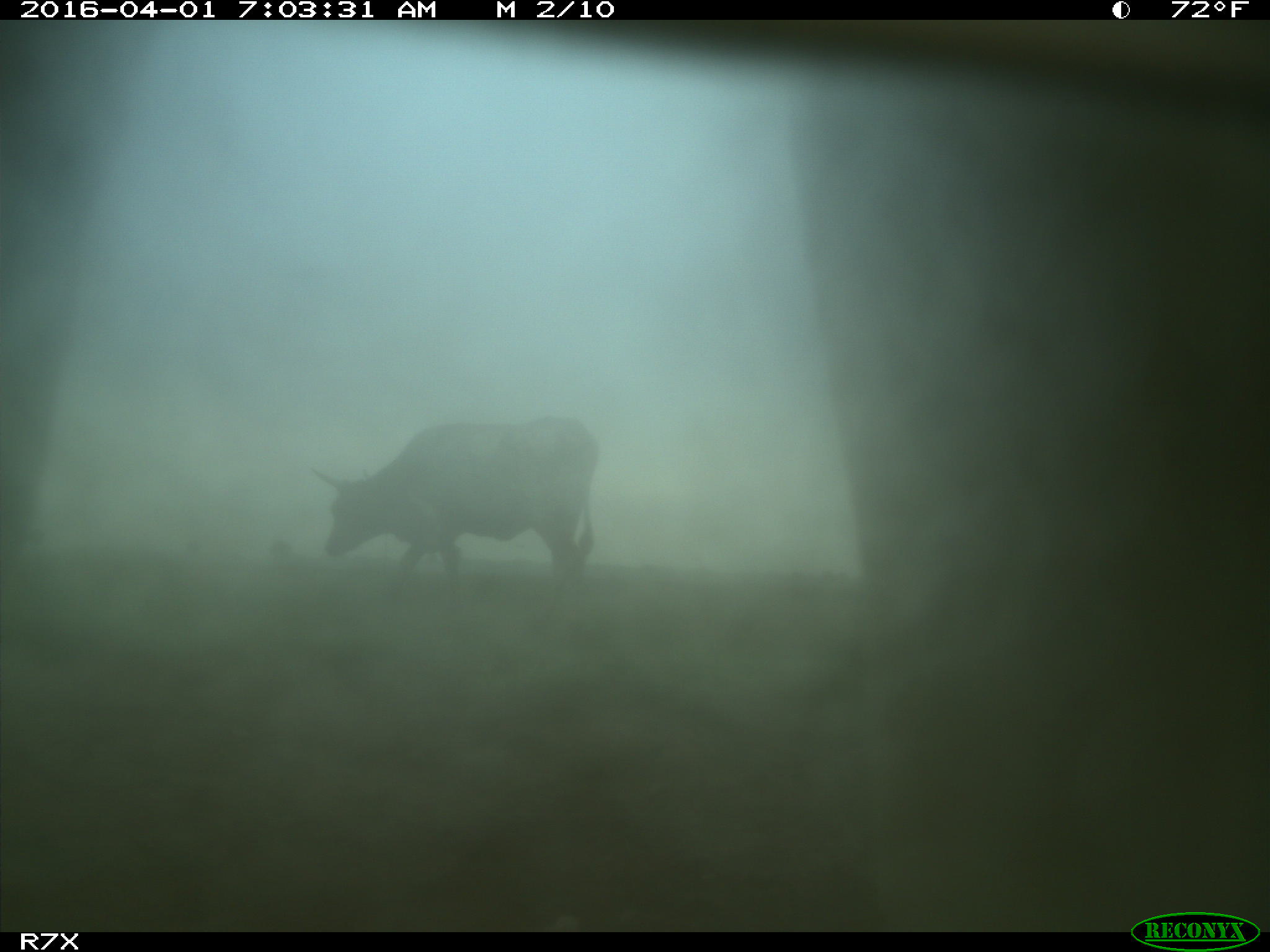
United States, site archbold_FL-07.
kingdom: Animalia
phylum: Chordata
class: Mammalia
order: Artiodactyla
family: Bovidae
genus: Bos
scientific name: Bos taurus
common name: domestic cow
Bos taurus (domestic cow).